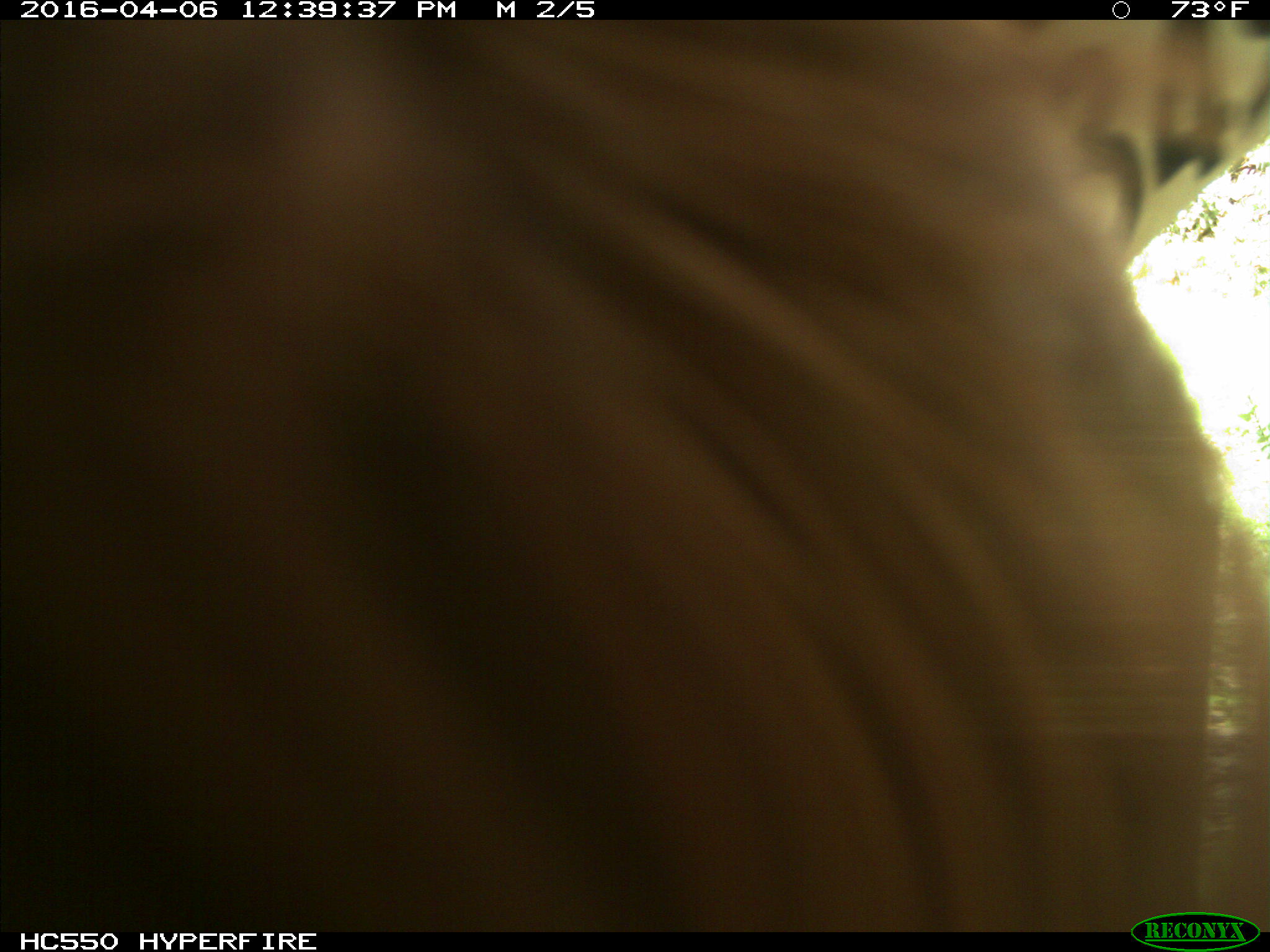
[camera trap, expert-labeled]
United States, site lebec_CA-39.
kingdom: Animalia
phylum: Chordata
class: Mammalia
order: Artiodactyla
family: Bovidae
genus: Bos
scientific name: Bos taurus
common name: domestic cow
Bos taurus (domestic cow).